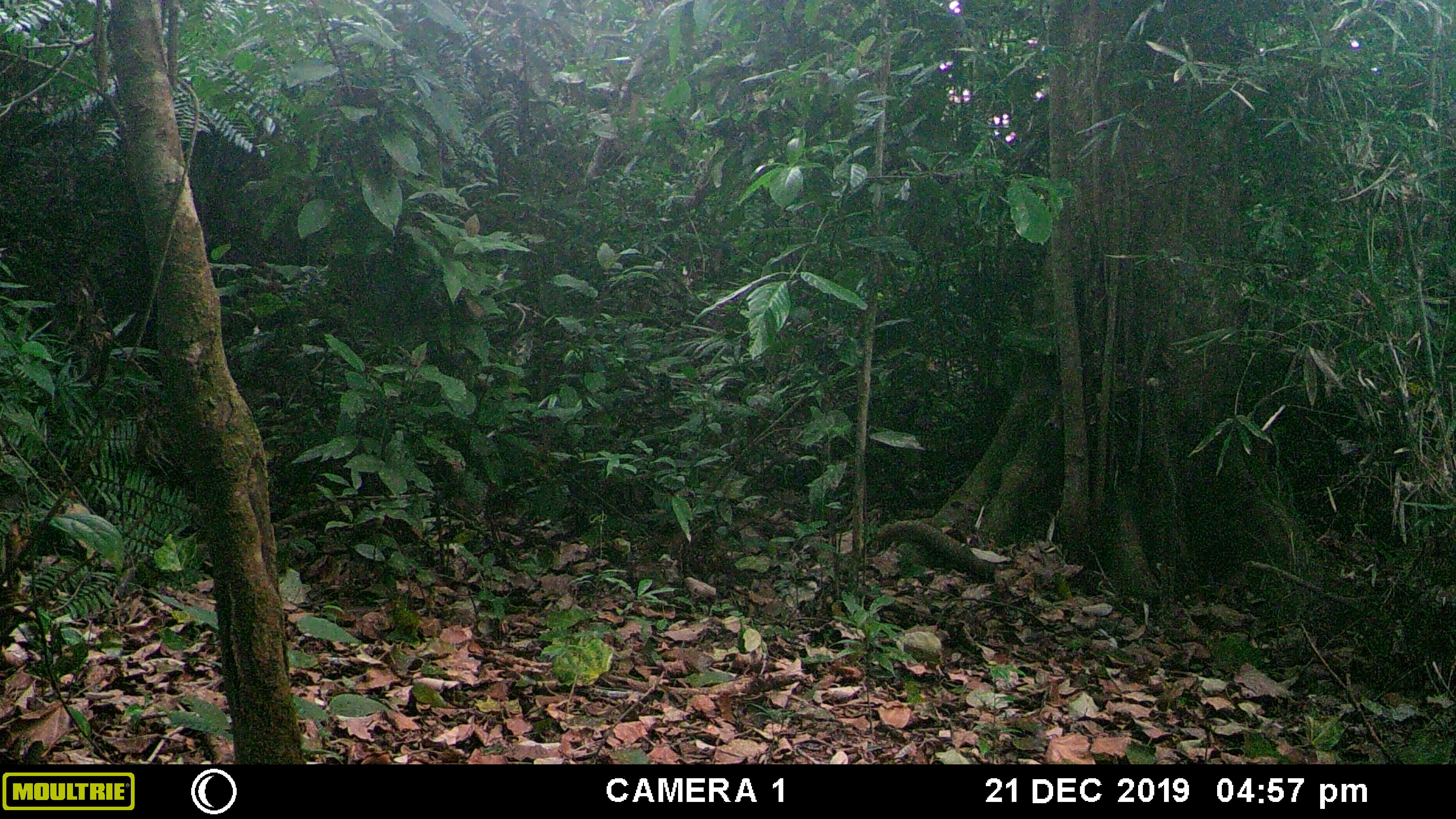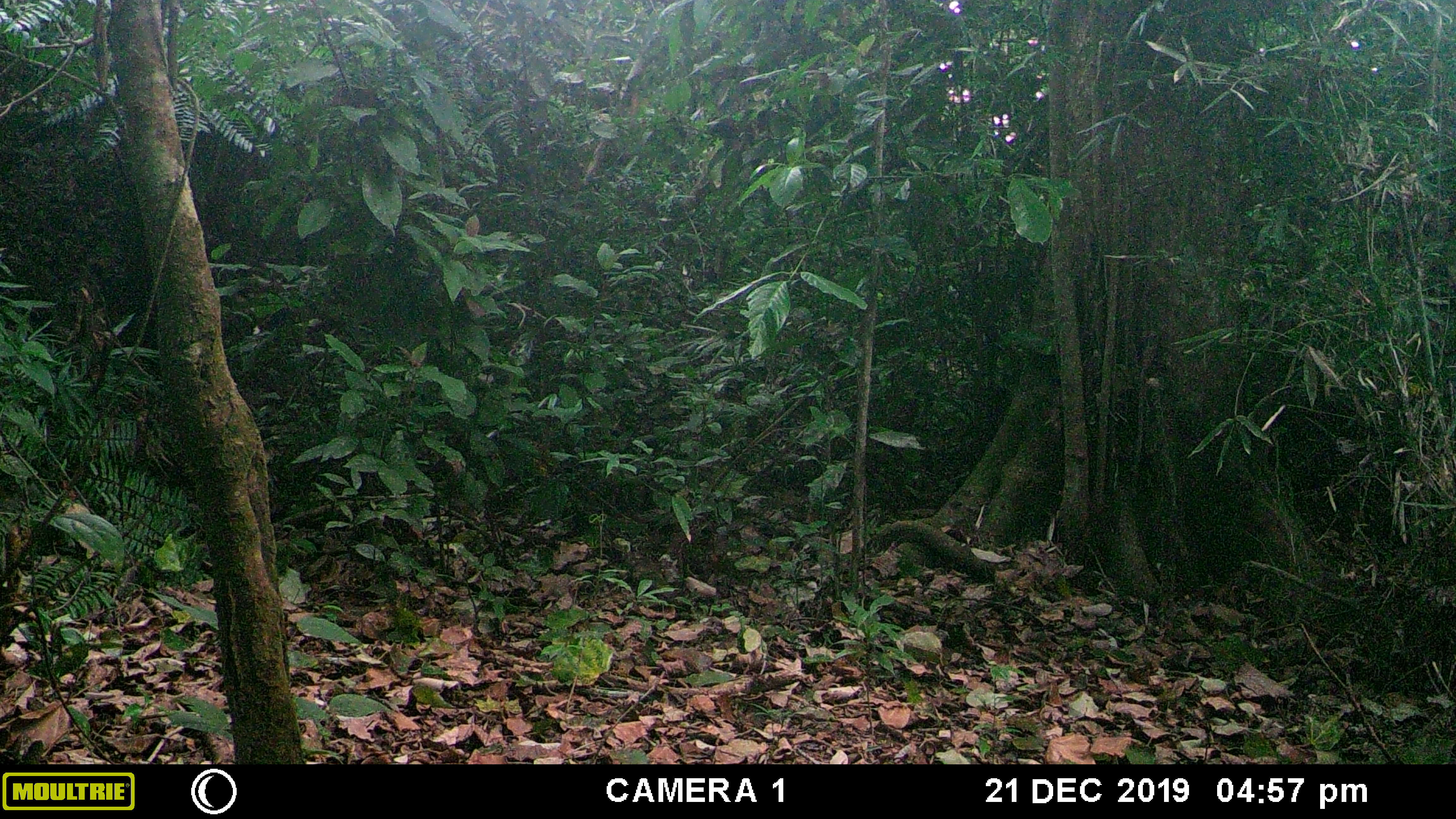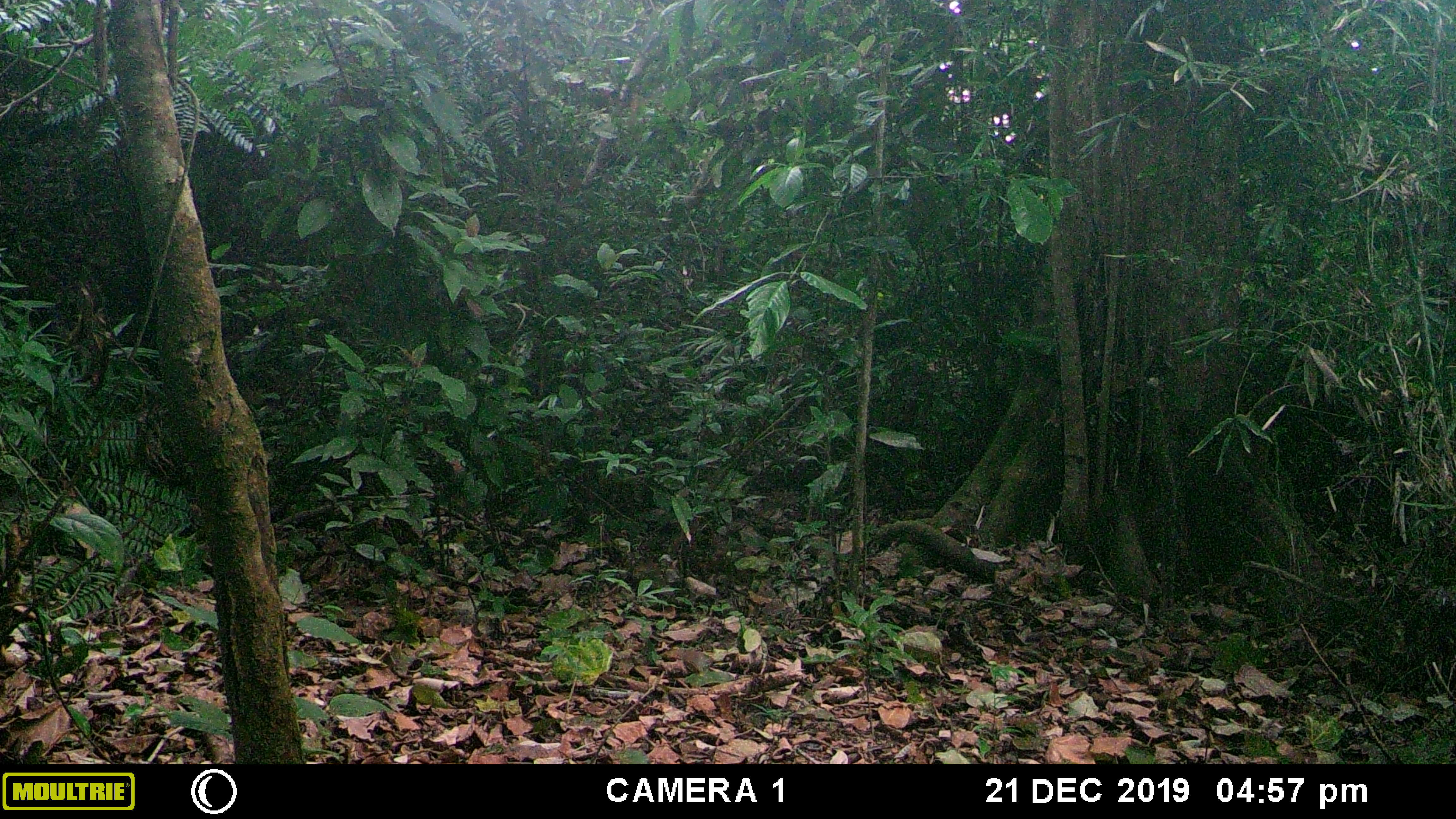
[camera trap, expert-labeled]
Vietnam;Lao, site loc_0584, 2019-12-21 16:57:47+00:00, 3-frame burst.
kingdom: Animalia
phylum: Chordata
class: Mammalia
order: Artiodactyla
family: Cervidae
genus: Muntiacus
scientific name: Muntiacus muntjak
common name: red muntjac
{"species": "red muntjac (Muntiacus muntjak)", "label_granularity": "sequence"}